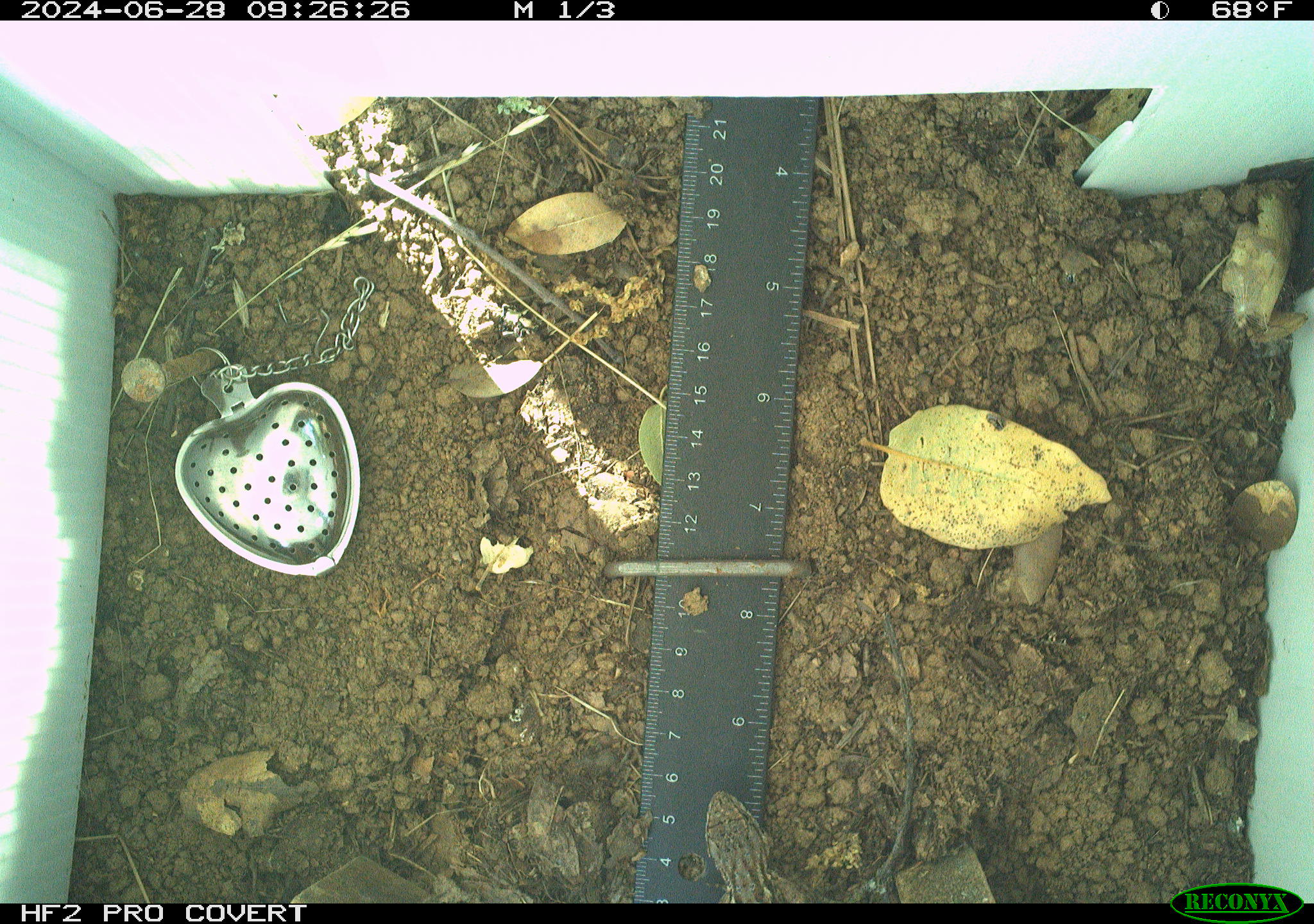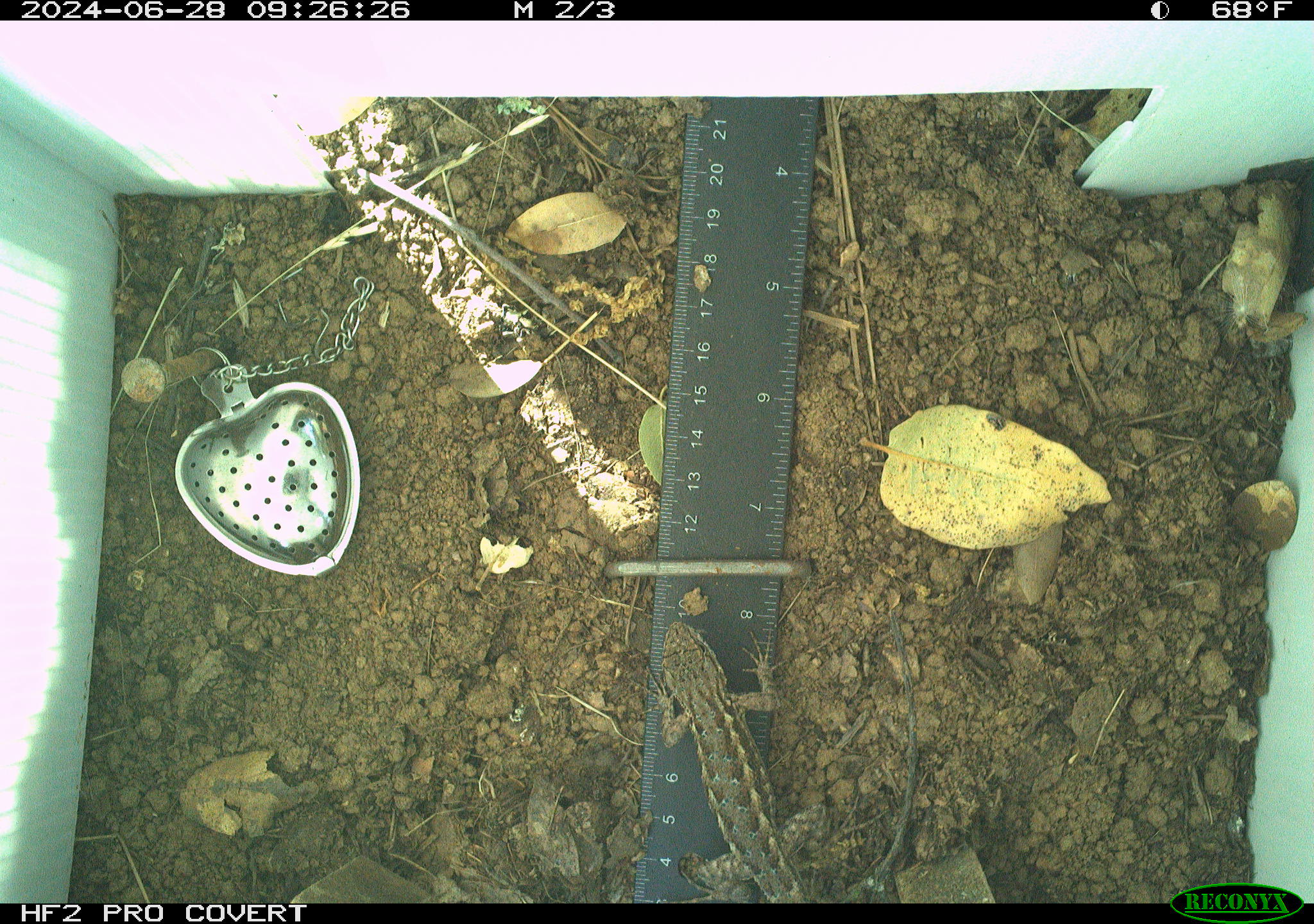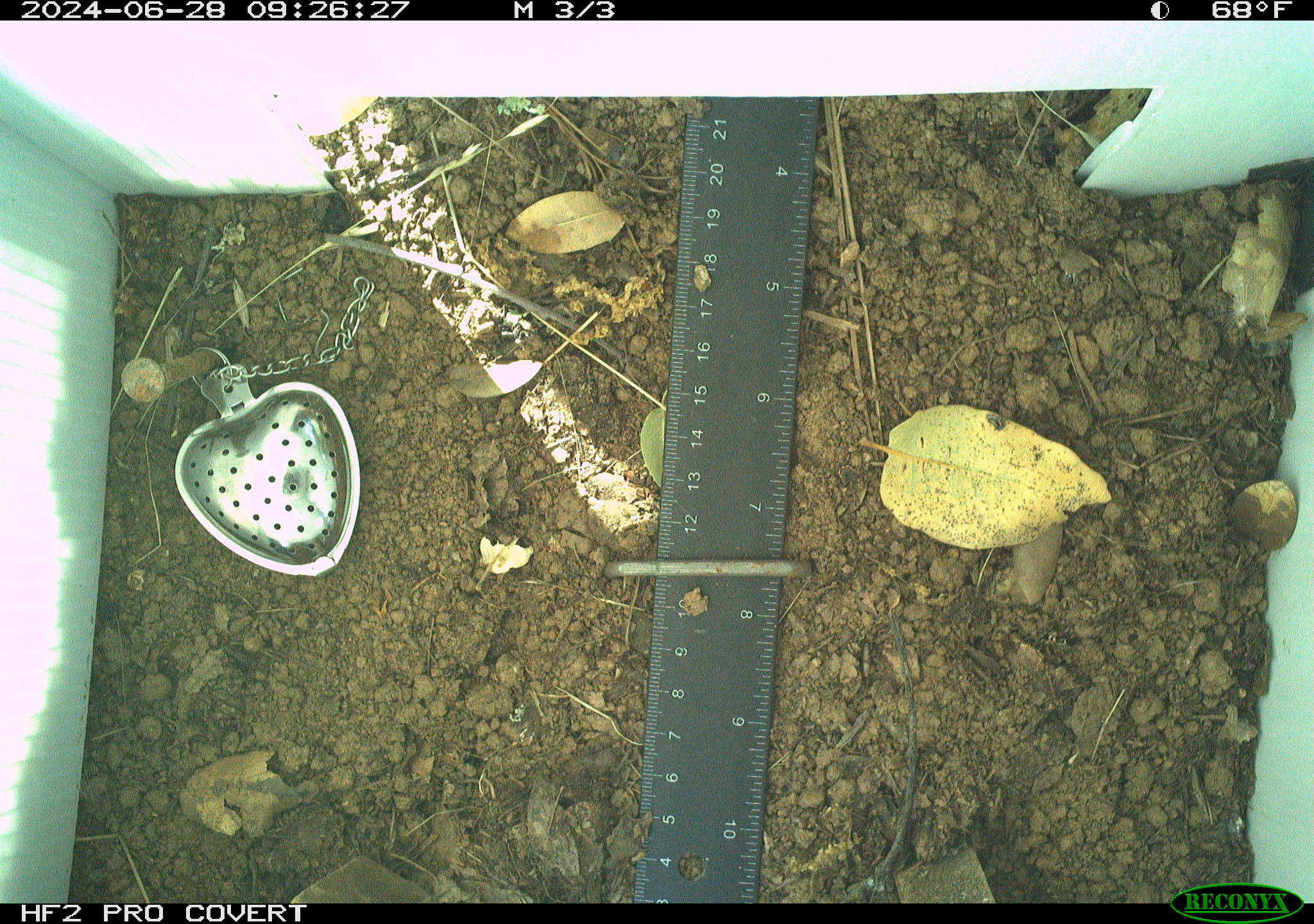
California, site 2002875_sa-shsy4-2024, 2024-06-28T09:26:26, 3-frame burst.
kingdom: Animalia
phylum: Chordata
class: Reptilia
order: Squamata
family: Phrynosomatidae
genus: Sceloporus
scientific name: Sceloporus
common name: spiny lizards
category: sceloporus species